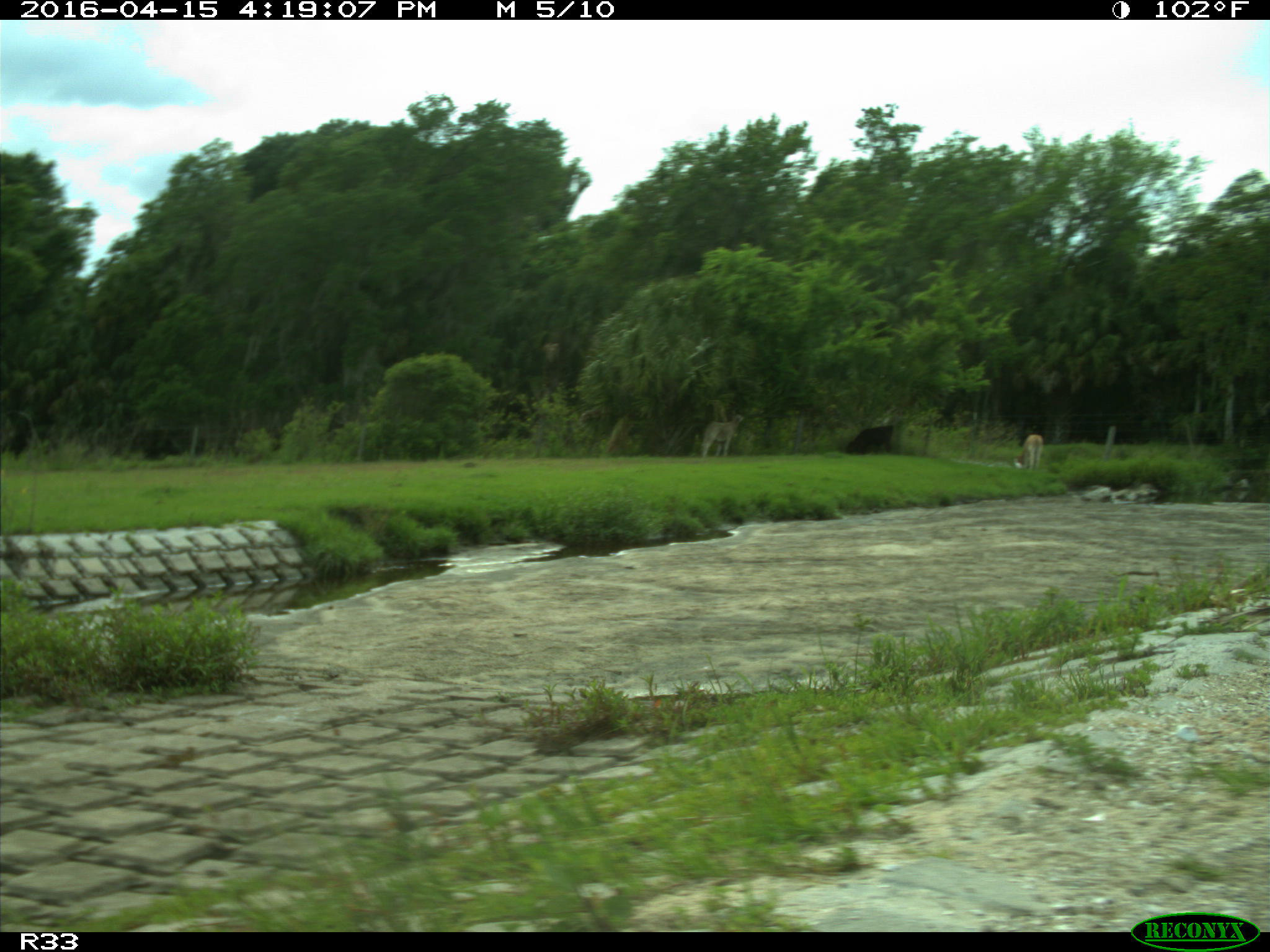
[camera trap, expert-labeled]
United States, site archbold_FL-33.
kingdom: Animalia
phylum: Chordata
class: Mammalia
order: Artiodactyla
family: Bovidae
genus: Bos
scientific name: Bos taurus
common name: domestic cow